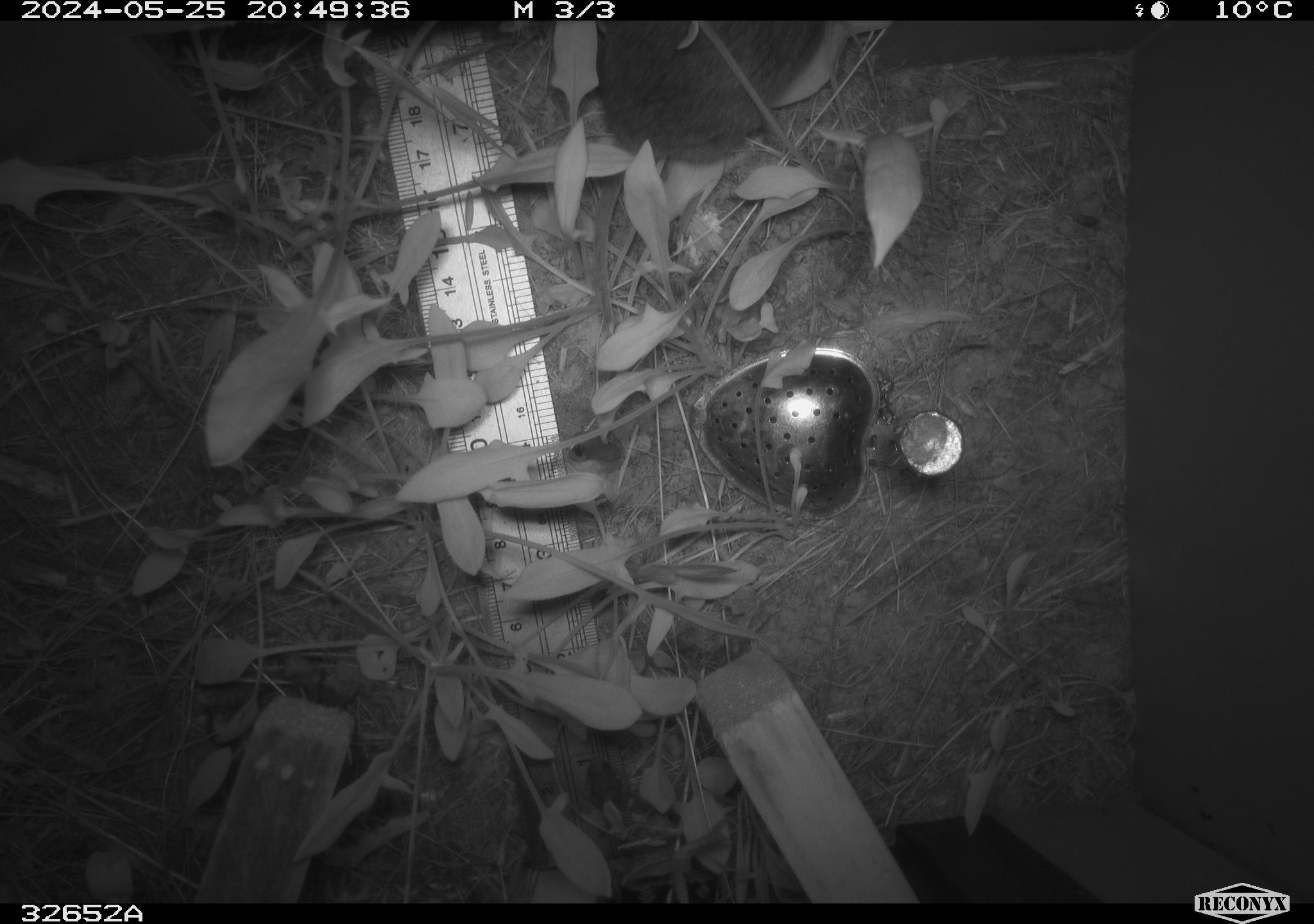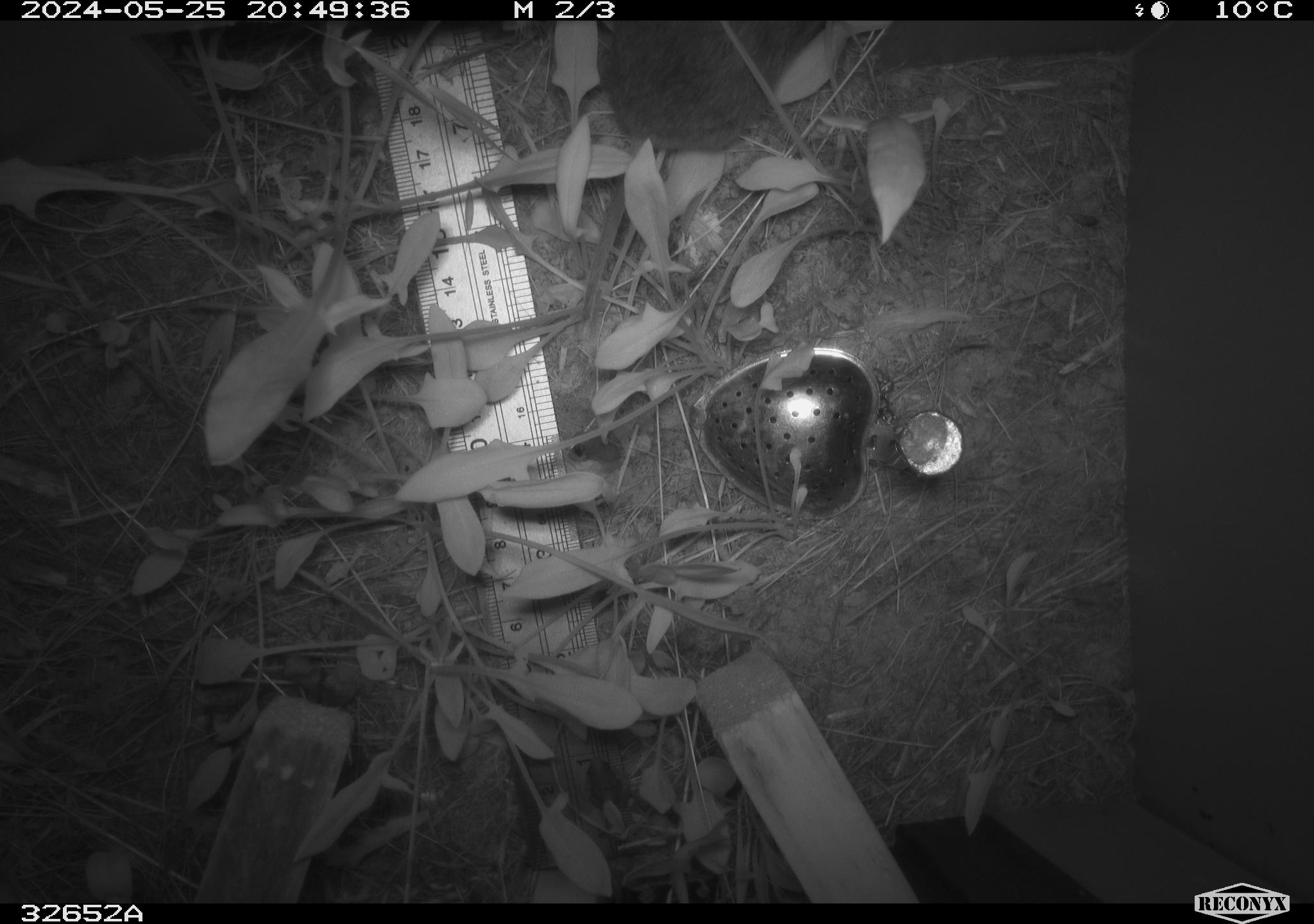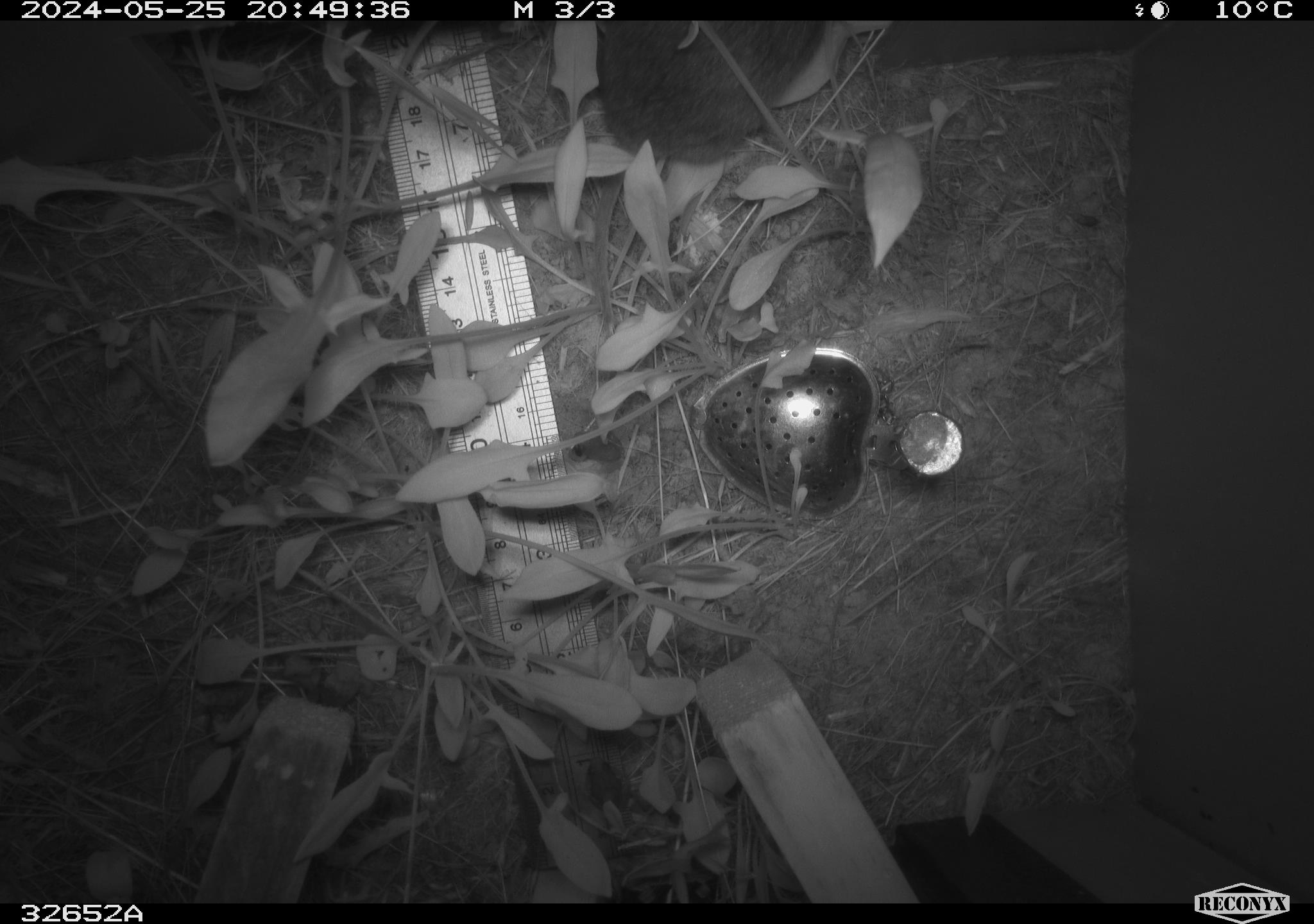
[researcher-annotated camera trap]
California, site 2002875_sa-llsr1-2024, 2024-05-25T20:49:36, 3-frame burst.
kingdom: Animalia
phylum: Chordata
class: Mammalia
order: Rodentia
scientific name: Rodentia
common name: rodent